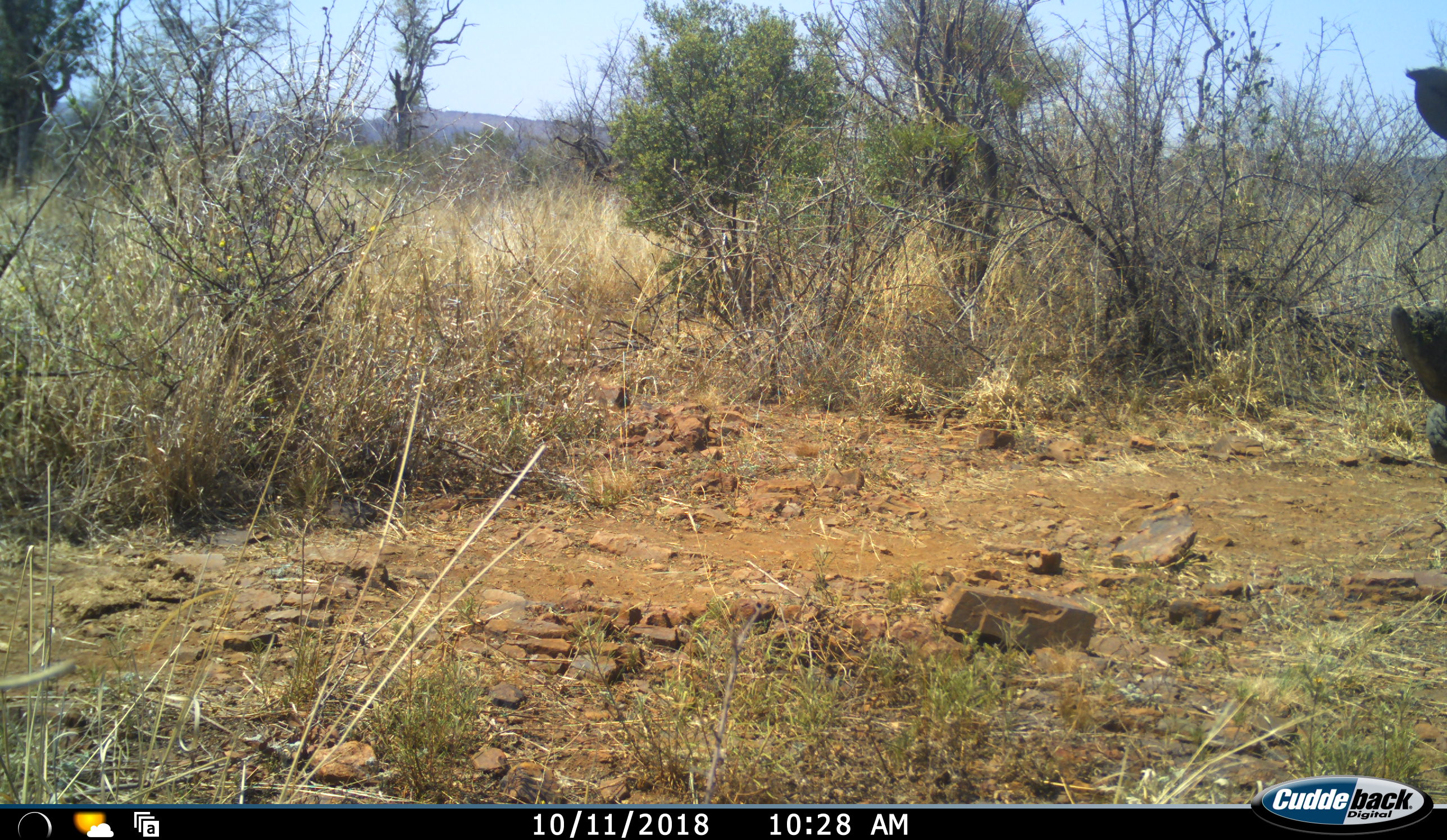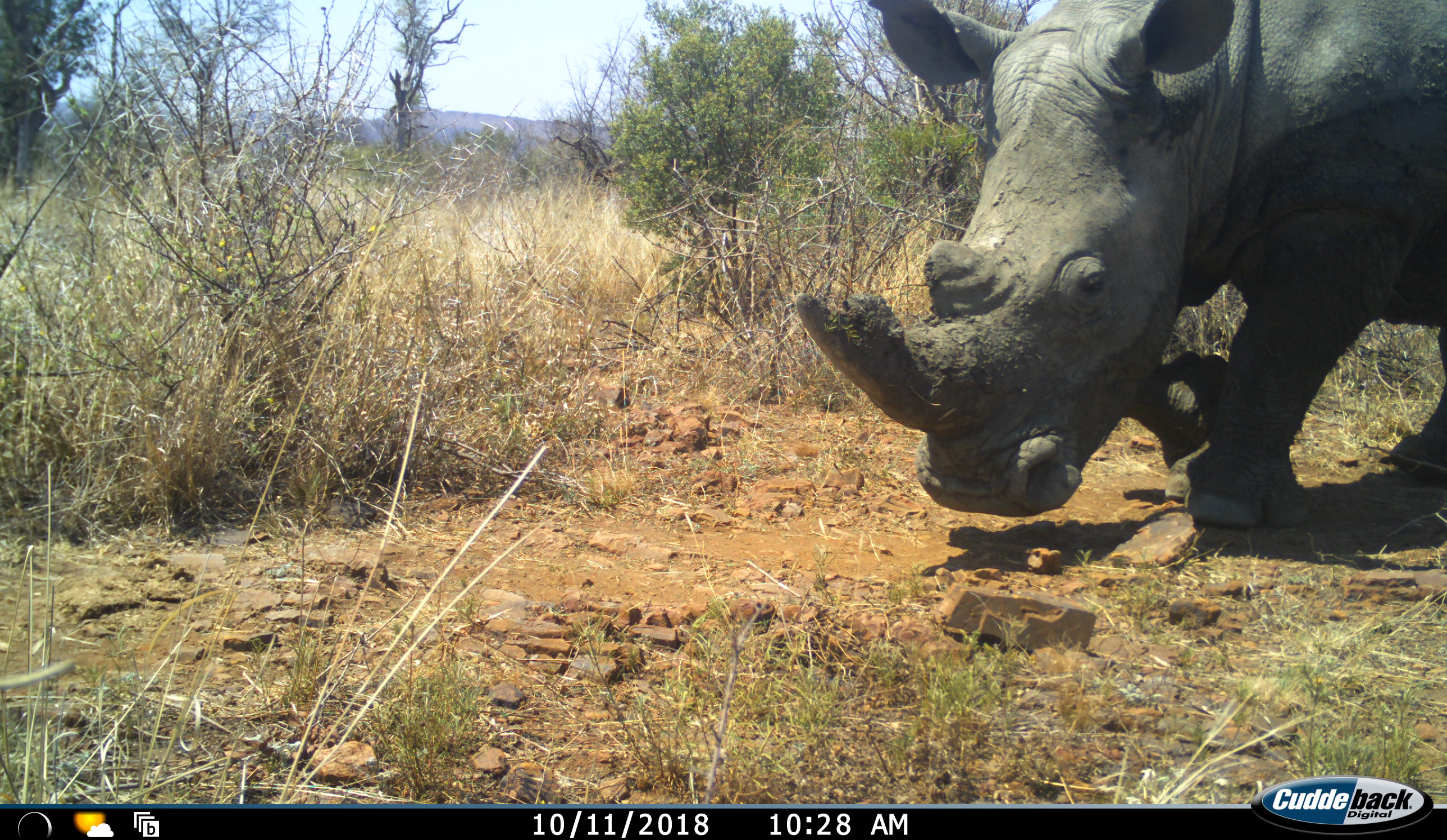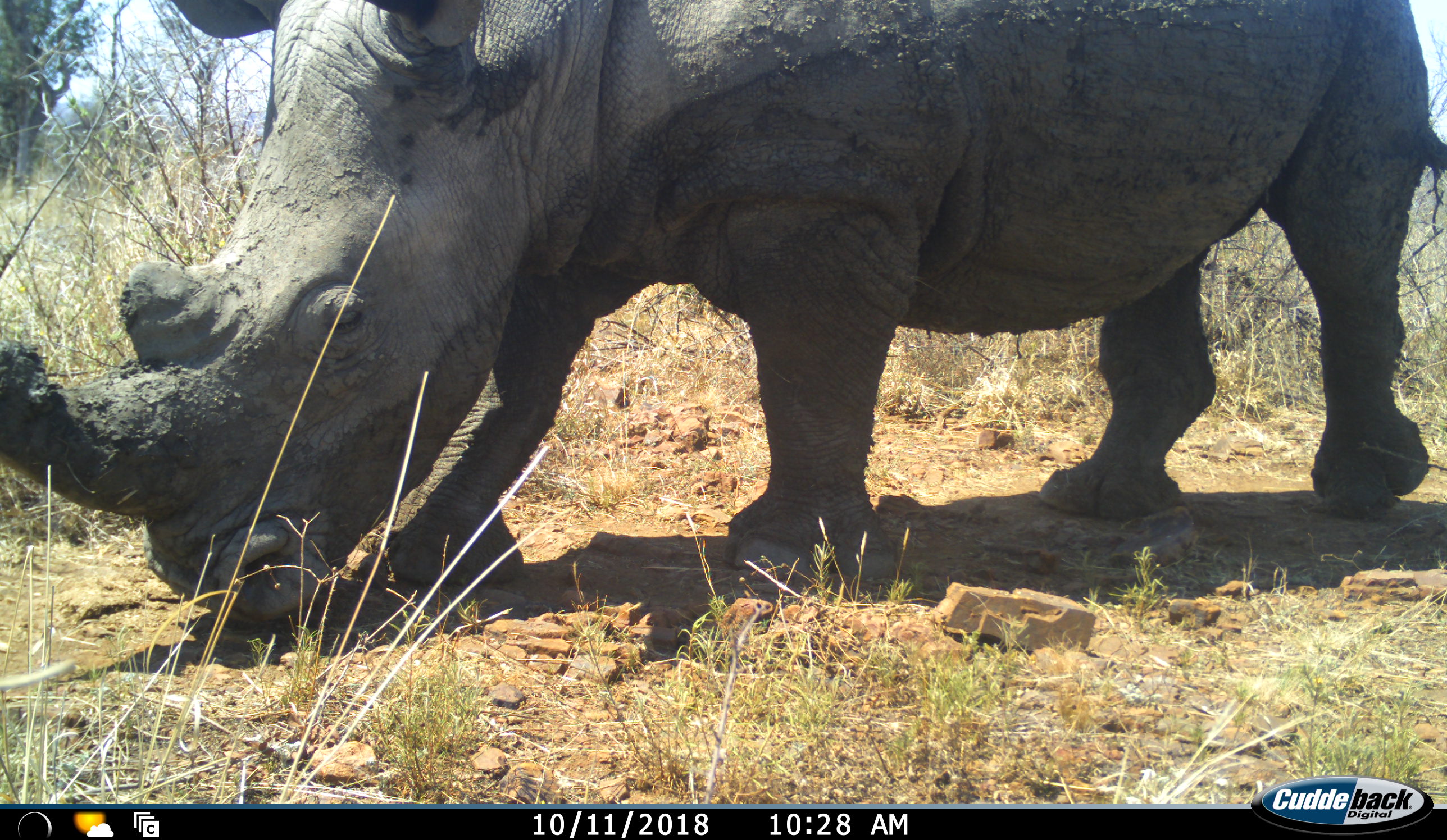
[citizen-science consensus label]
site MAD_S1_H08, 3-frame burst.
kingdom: Animalia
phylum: Chordata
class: Mammalia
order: Perissodactyla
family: Rhinocerotidae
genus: Ceratotherium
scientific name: Ceratotherium simum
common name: white rhinoceros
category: rhinoceroswhite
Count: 1.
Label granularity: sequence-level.